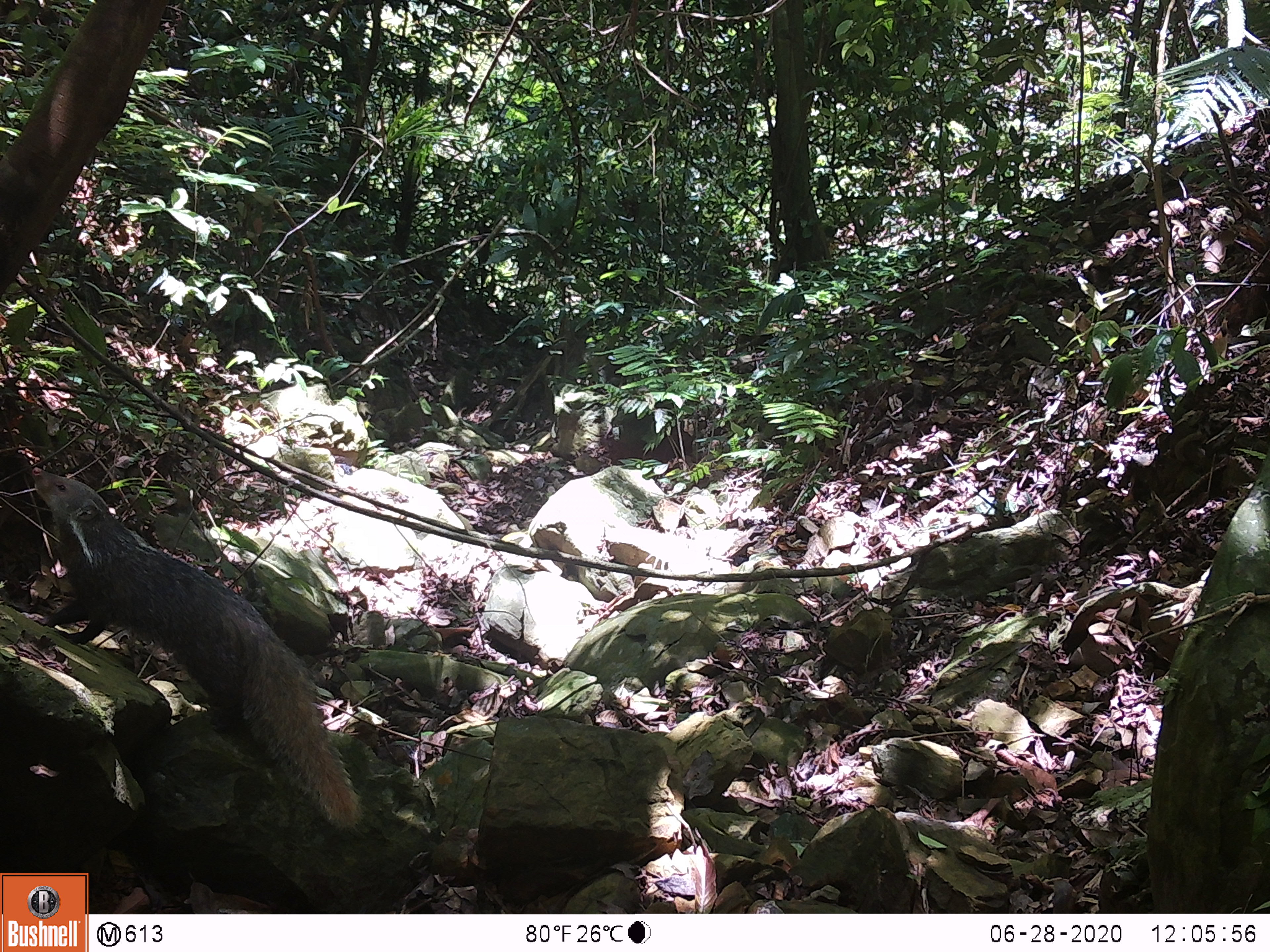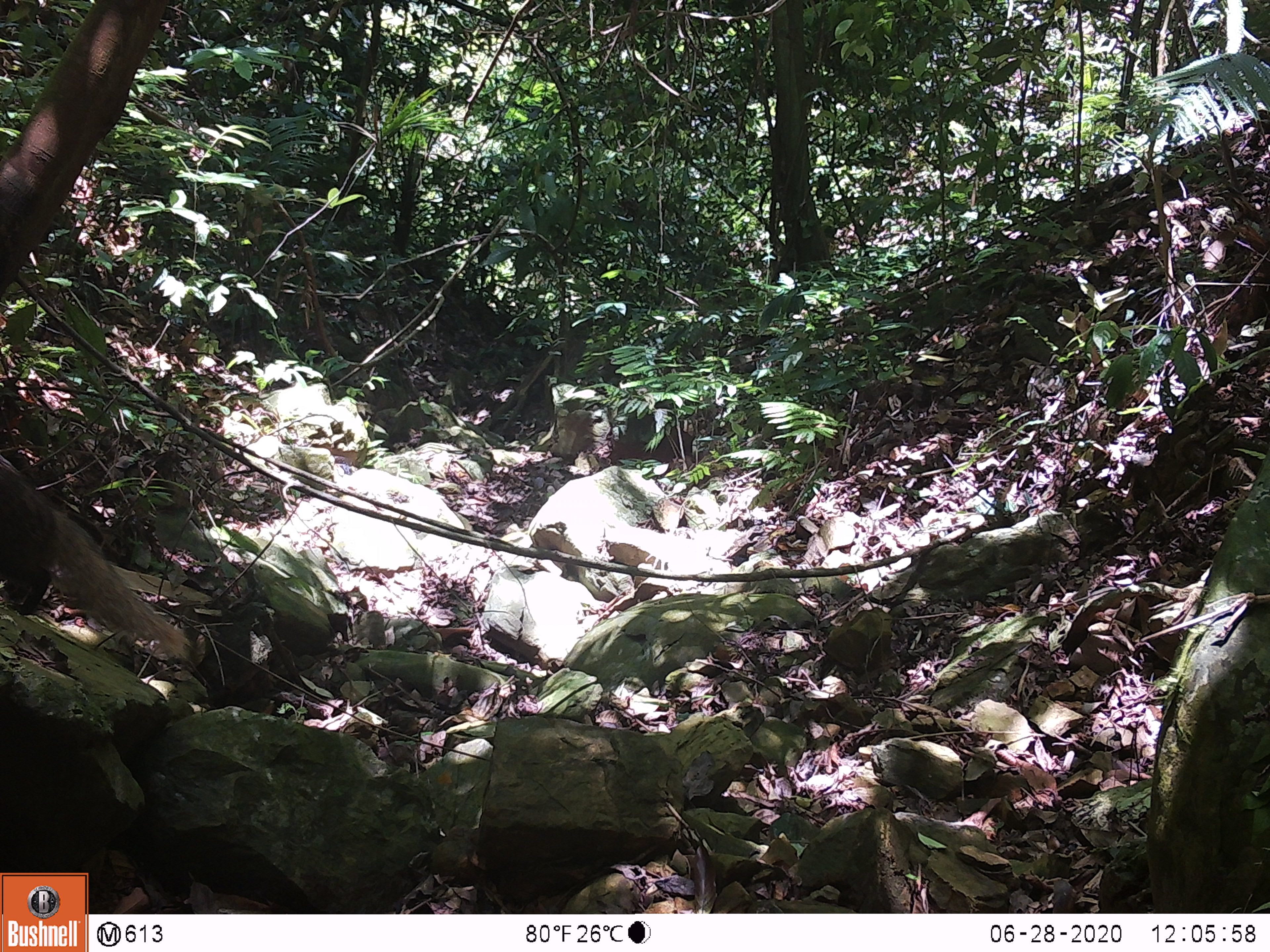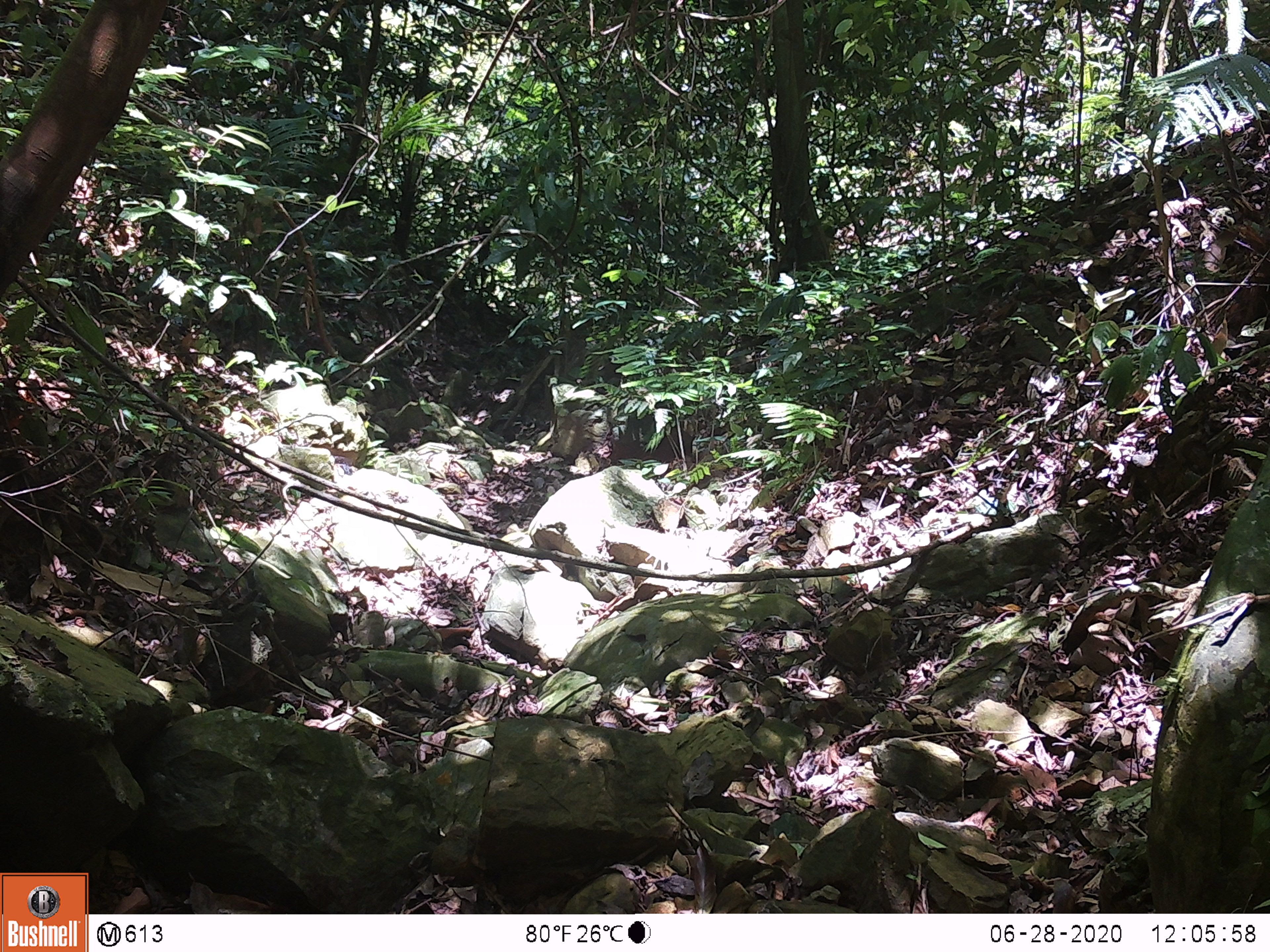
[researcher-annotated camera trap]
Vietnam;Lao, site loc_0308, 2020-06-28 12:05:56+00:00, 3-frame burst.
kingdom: Animalia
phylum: Chordata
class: Mammalia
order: Carnivora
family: Herpestidae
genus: Urva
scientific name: Urva urva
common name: crab-eating mongoose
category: crab eating mongoose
Crab eating mongoose (crab-eating mongoose) (Urva urva). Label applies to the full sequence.